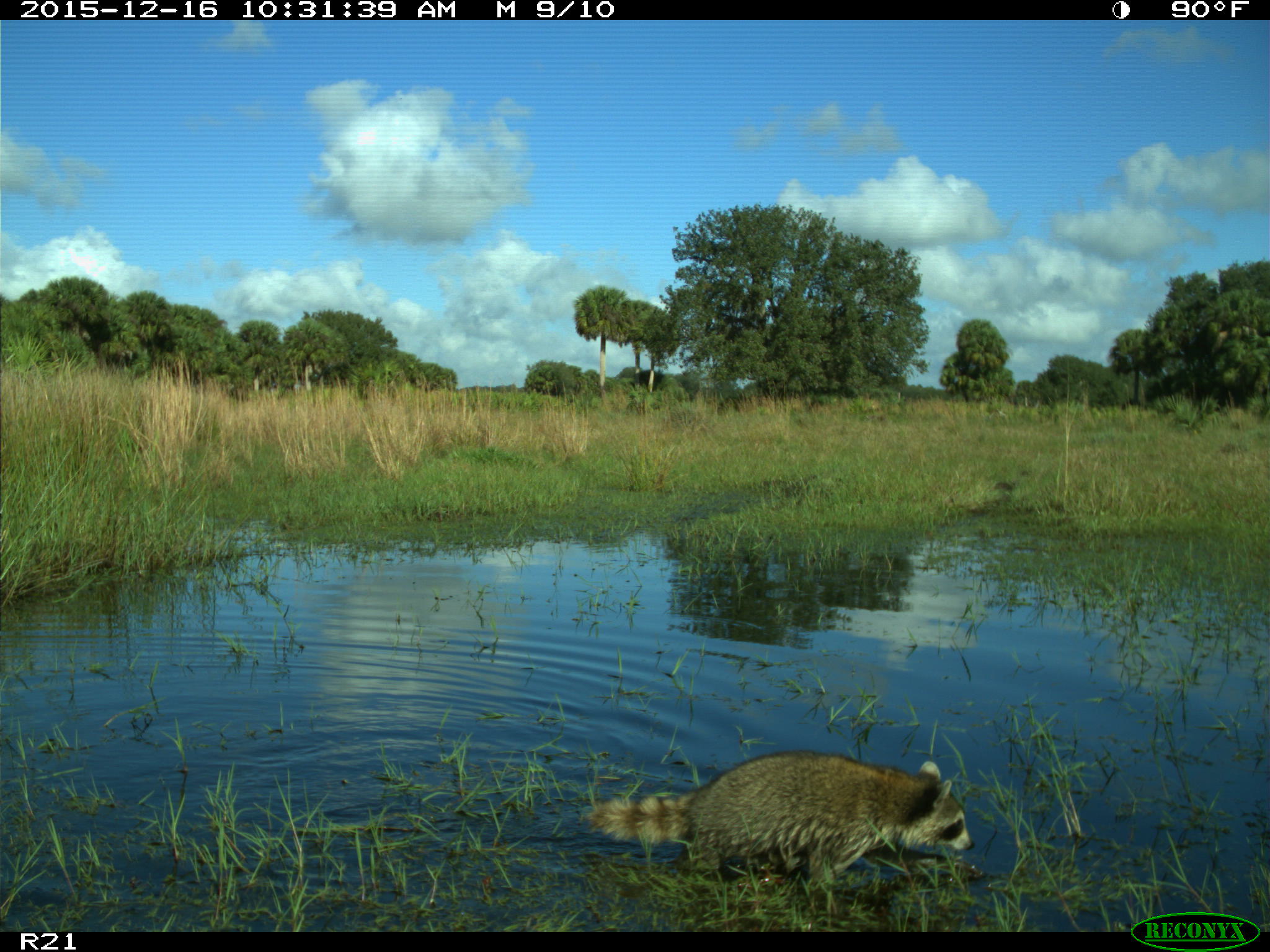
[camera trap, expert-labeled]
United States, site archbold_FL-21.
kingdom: Animalia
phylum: Chordata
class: Mammalia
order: Carnivora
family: Procyonidae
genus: Procyon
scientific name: Procyon lotor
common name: common raccoon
Procyon lotor (common raccoon).